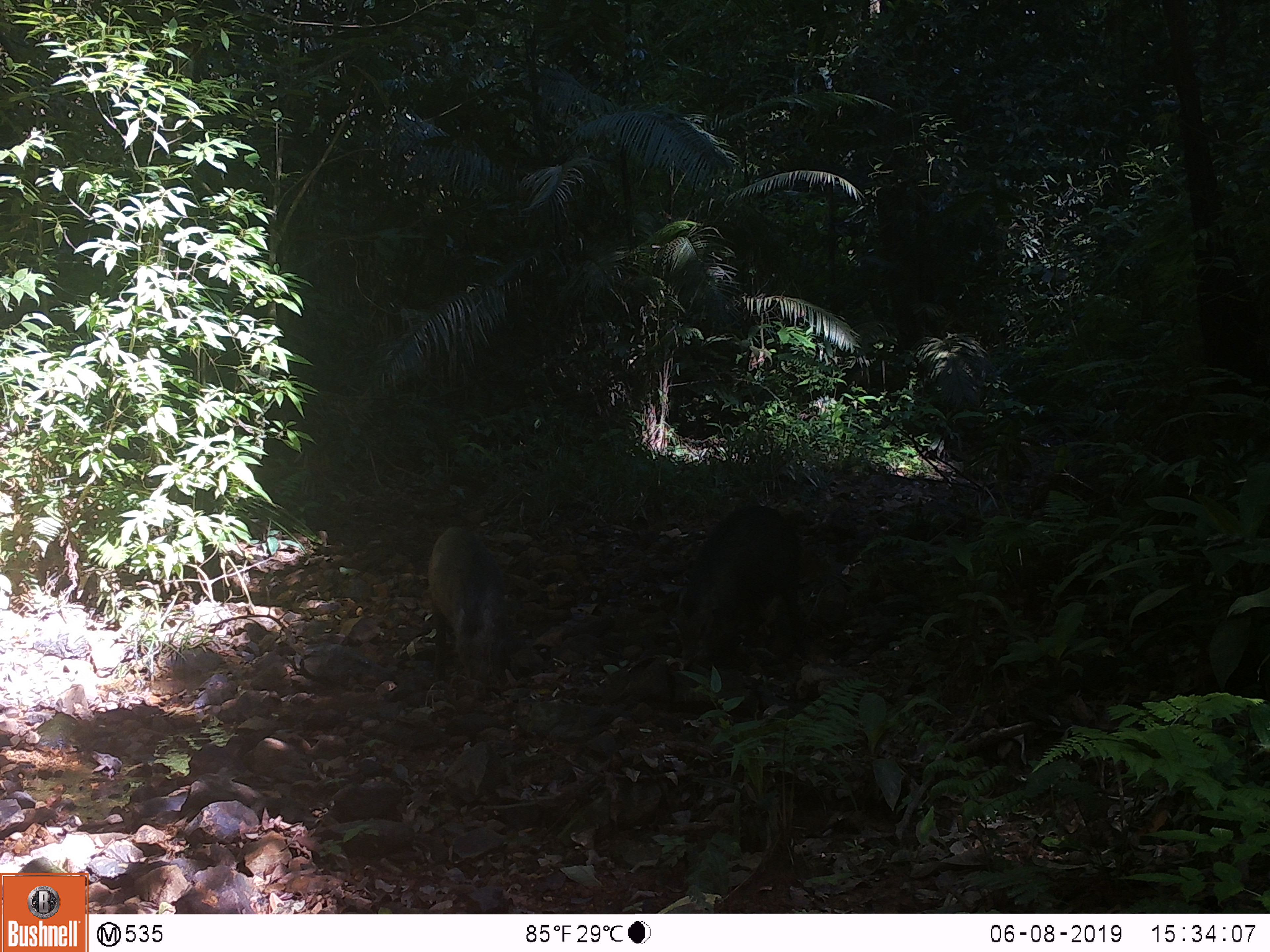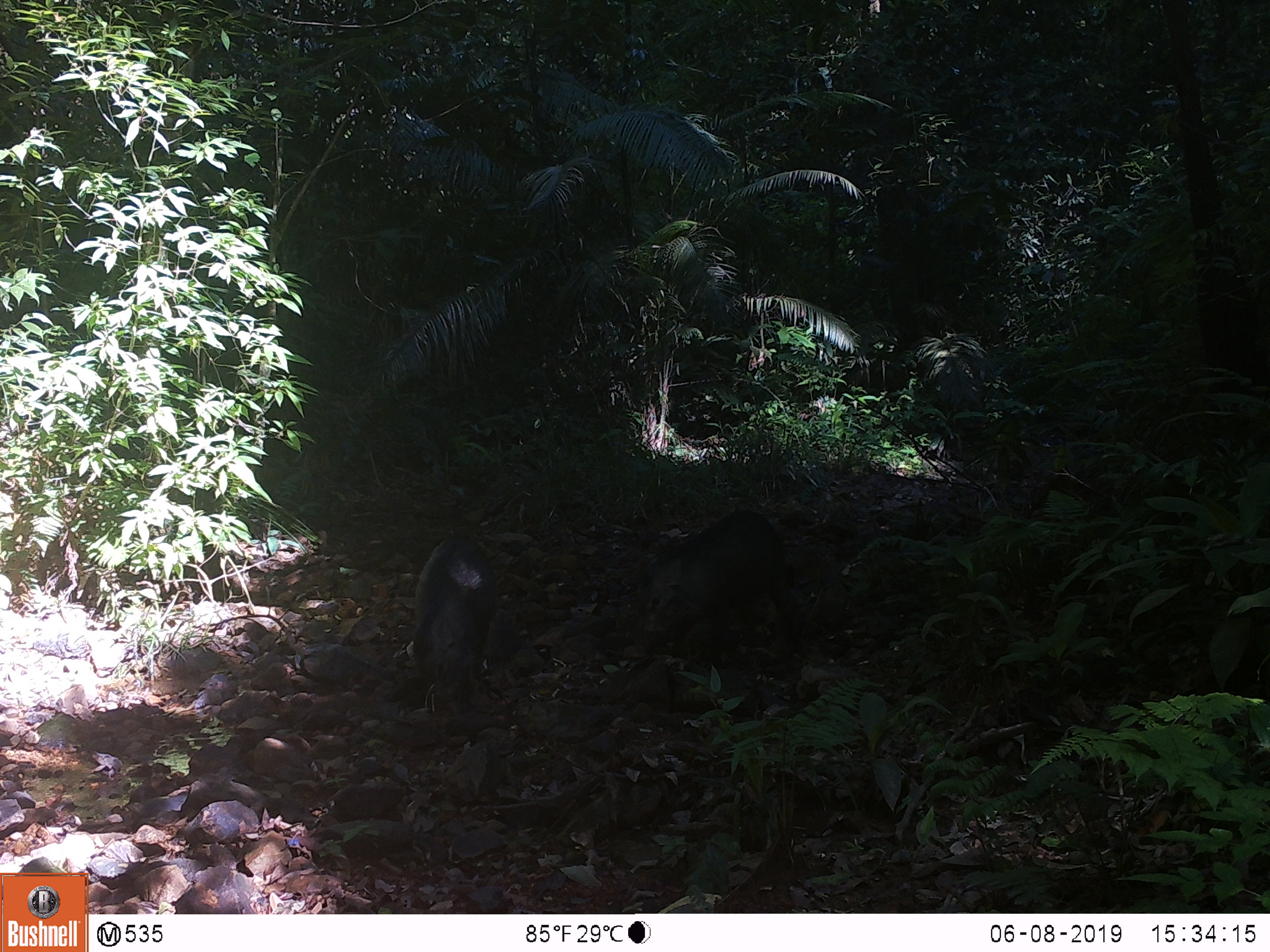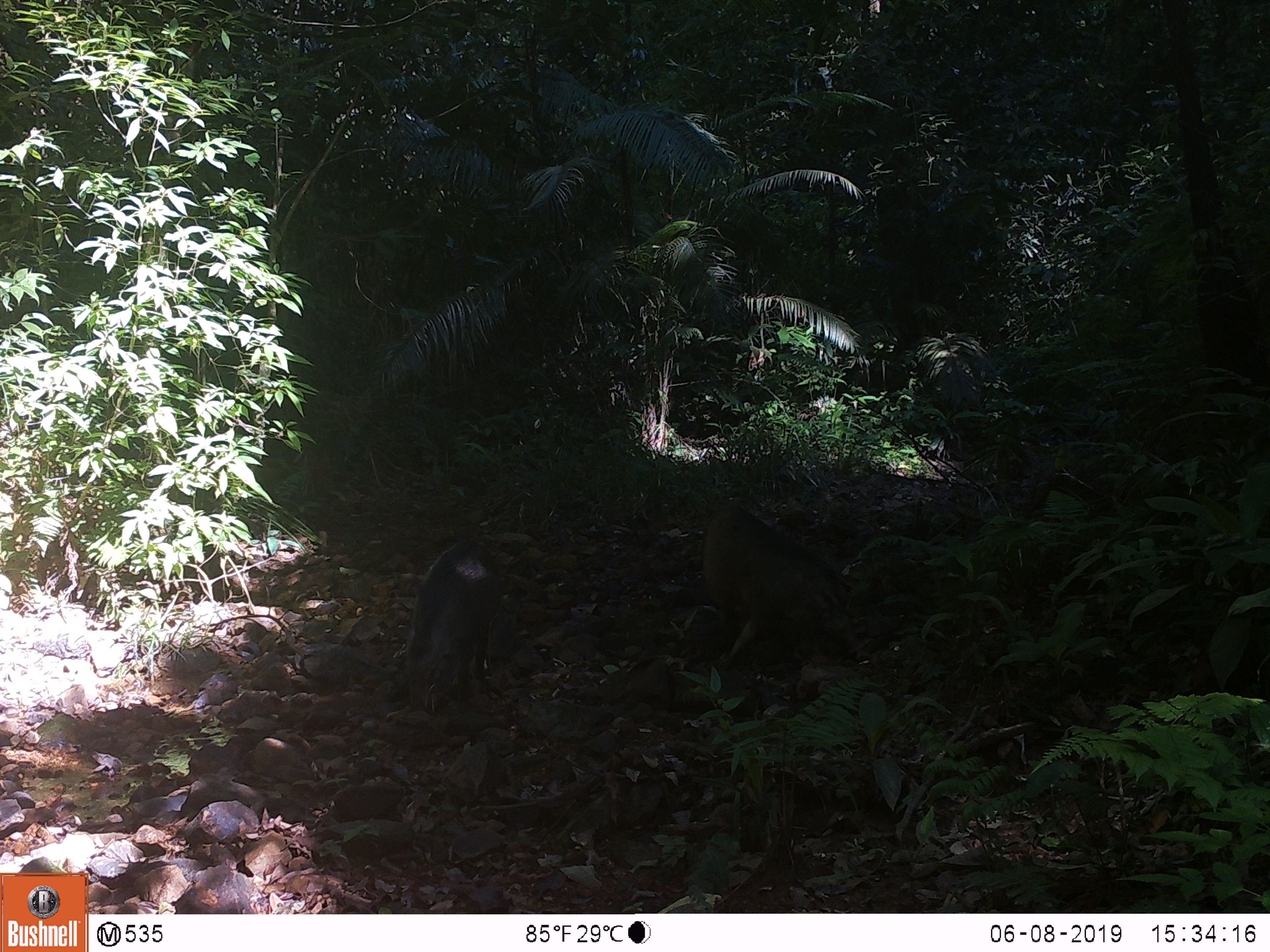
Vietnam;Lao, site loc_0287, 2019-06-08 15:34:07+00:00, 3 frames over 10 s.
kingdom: Animalia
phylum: Chordata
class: Mammalia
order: Artiodactyla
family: Suidae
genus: Sus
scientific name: Sus scrofa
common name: eurasian wild pig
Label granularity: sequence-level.